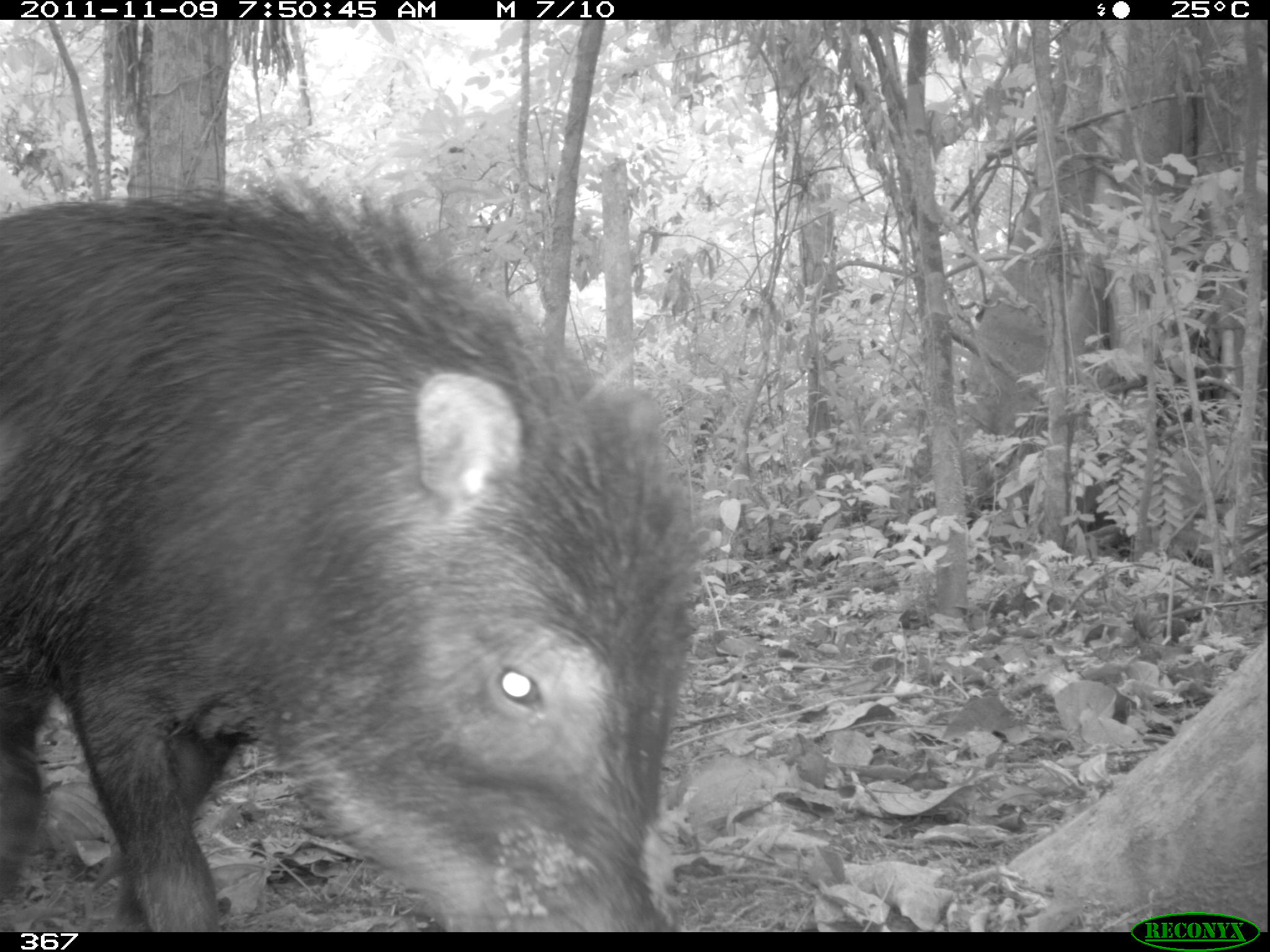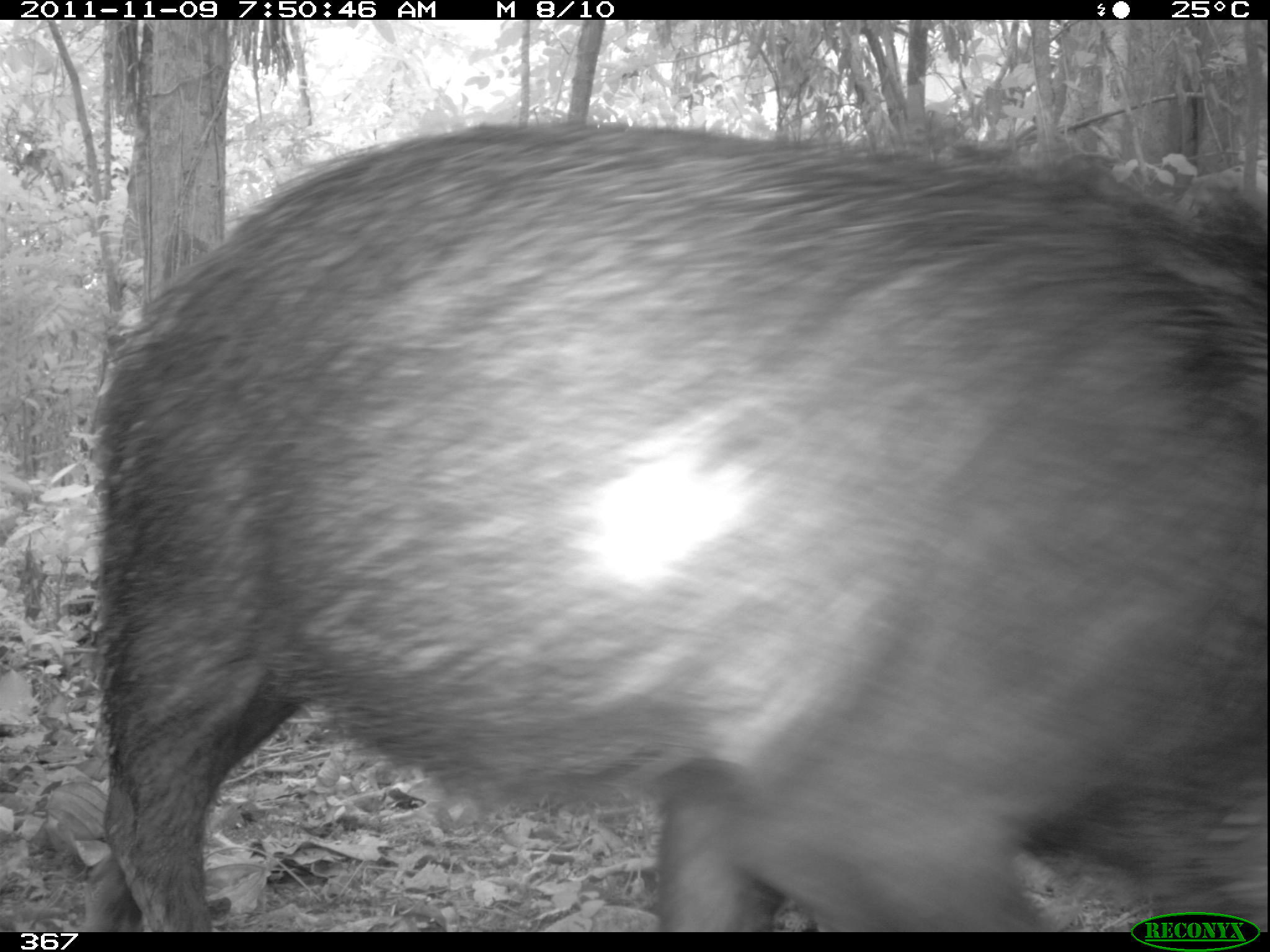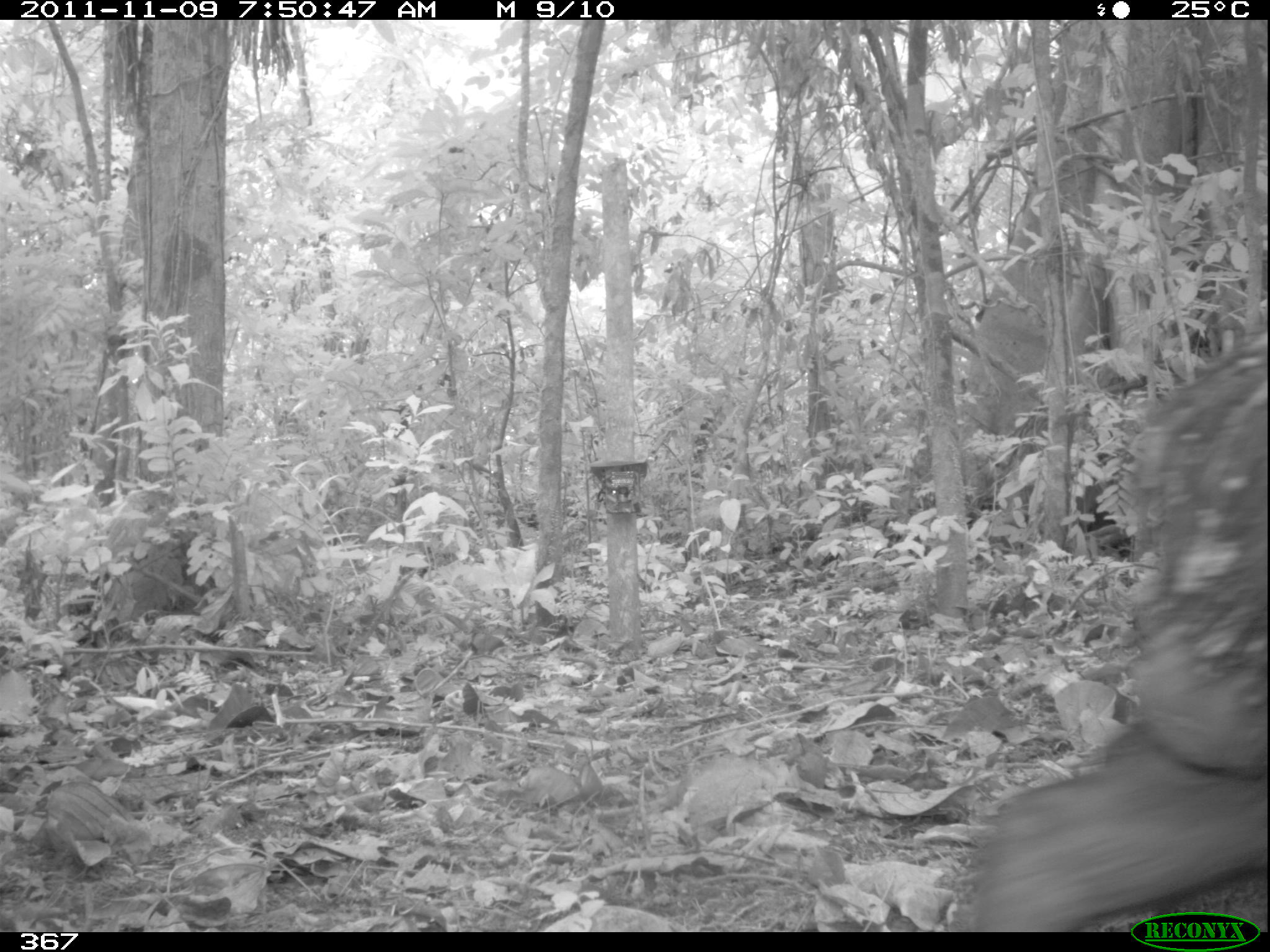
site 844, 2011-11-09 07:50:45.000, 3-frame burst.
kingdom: Animalia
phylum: Chordata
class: Mammalia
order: Artiodactyla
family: Tayassuidae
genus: Tayassu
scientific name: Tayassu pecari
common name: white-lipped peccary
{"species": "Tayassu pecari (white-lipped peccary)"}